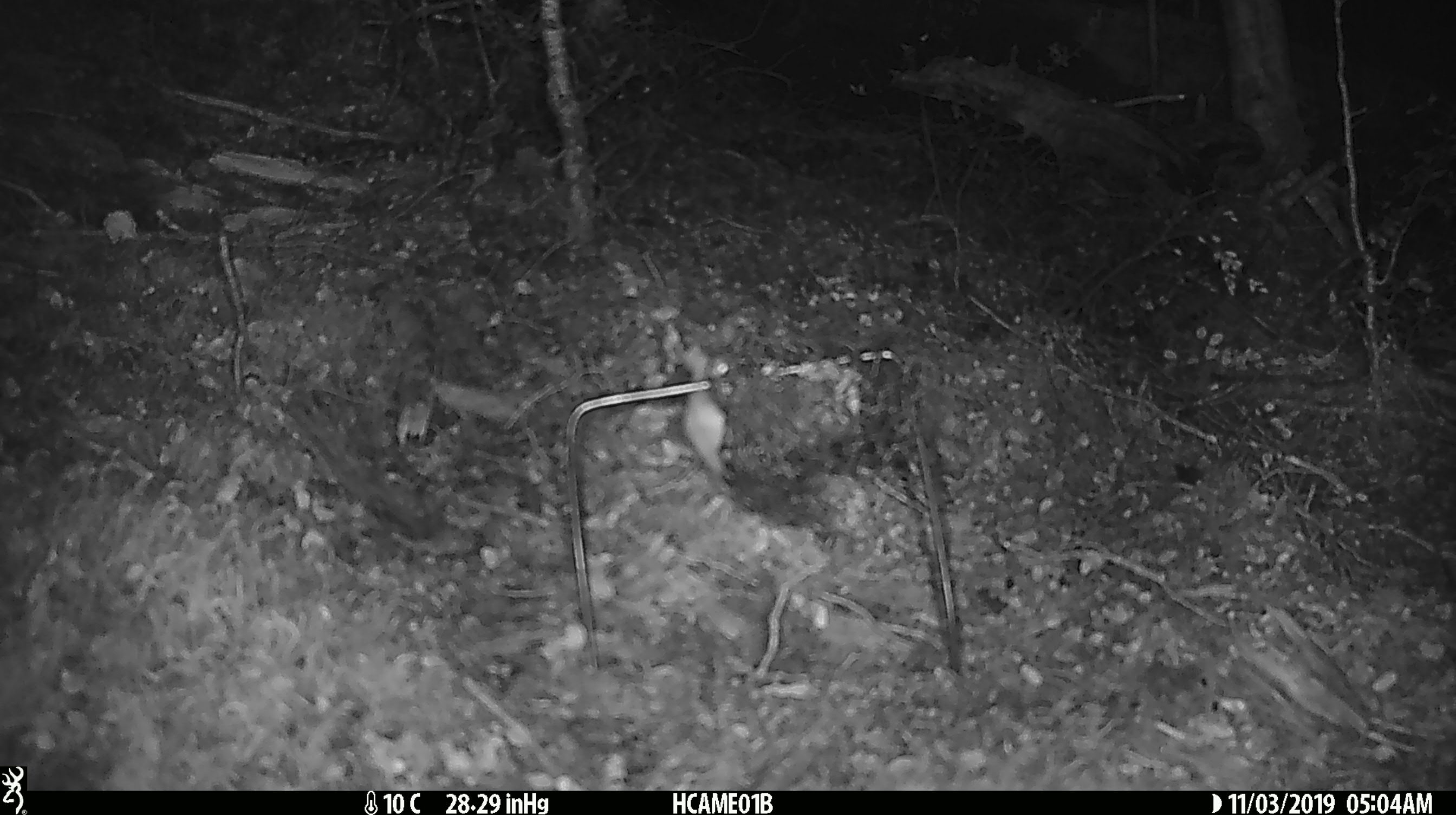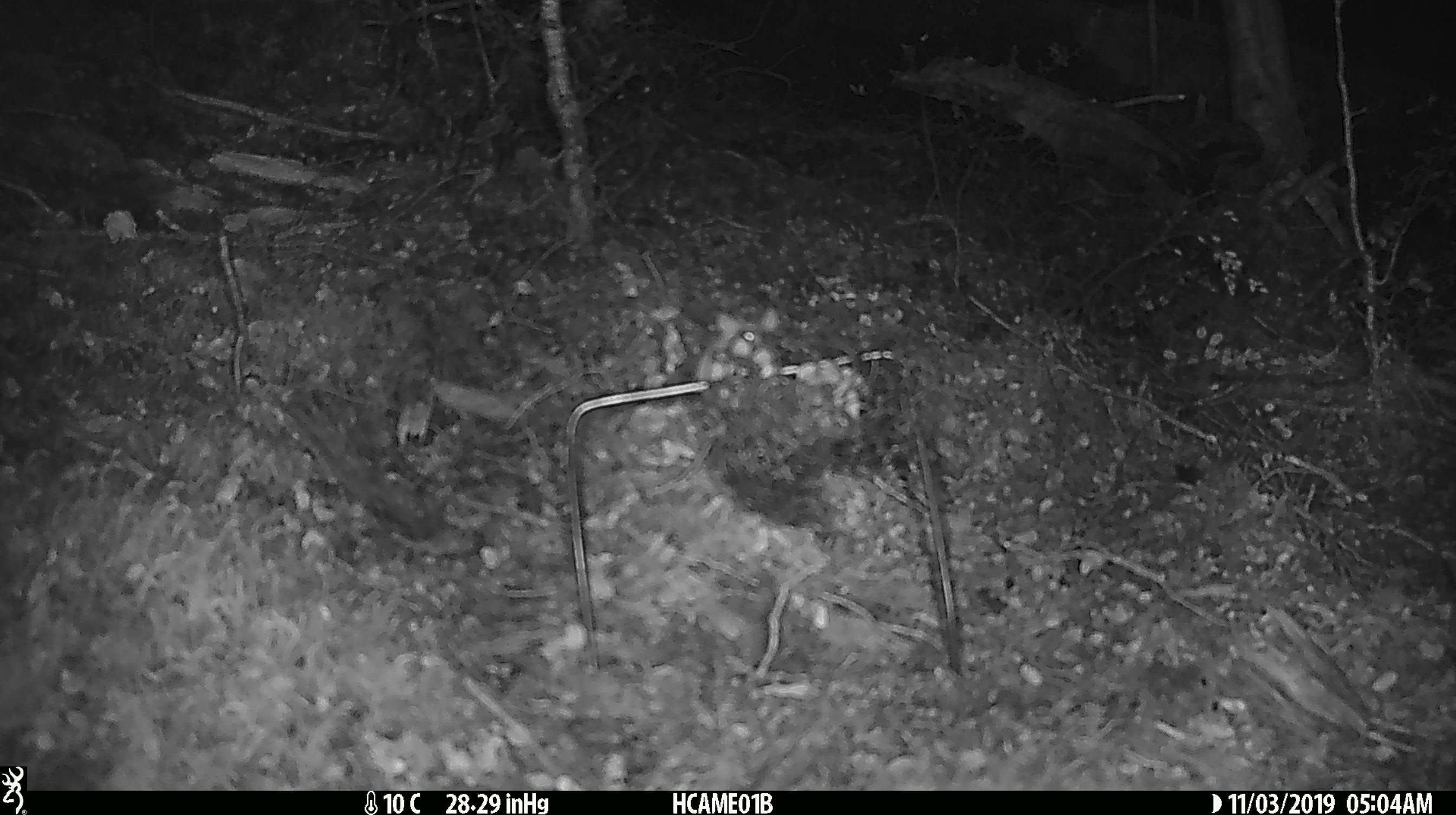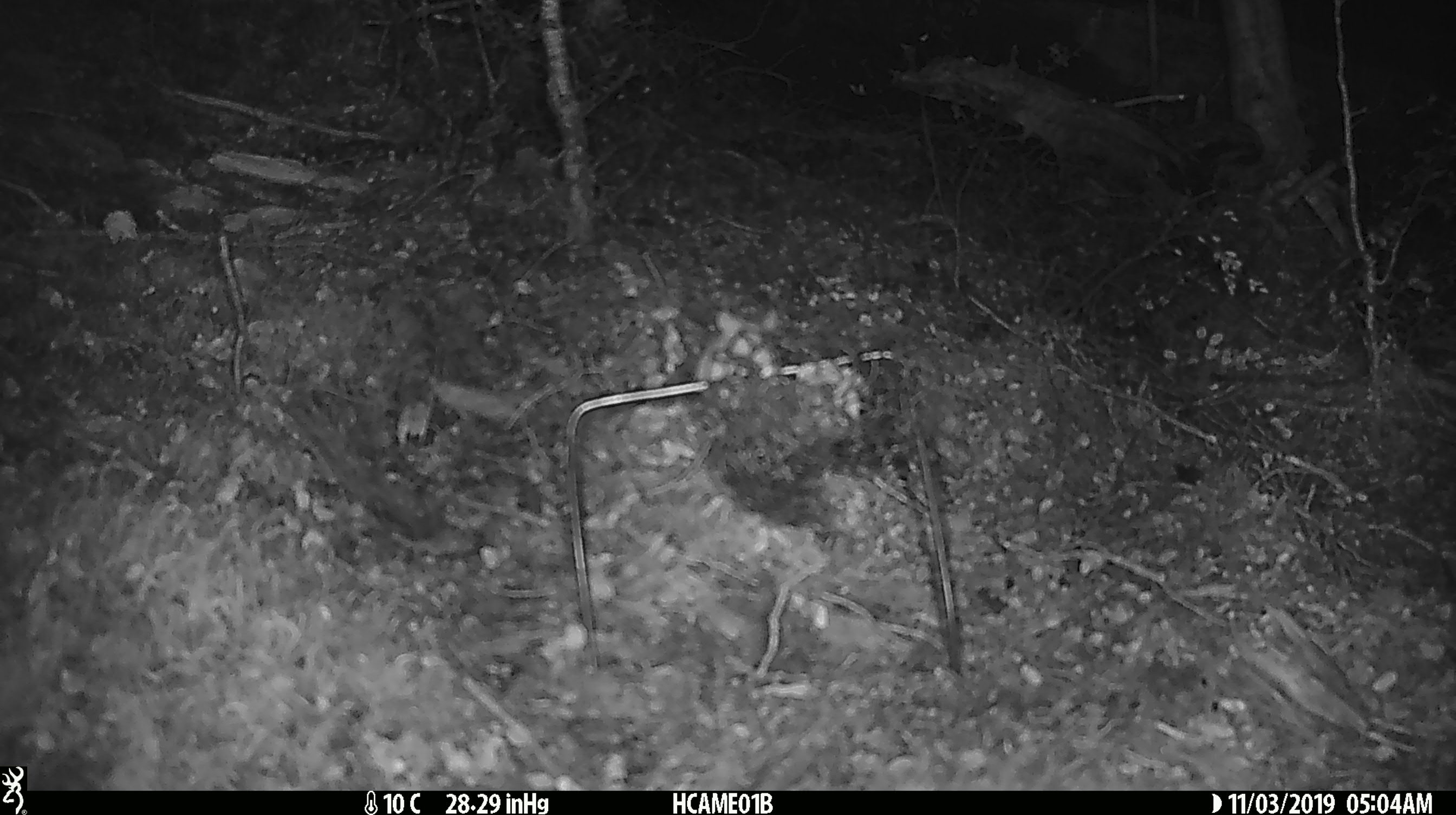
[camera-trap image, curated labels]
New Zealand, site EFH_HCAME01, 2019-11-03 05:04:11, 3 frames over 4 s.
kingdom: Animalia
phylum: Chordata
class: Mammalia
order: Rodentia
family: Muridae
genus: Mus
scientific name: Mus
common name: mouse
Mouse (Mus).